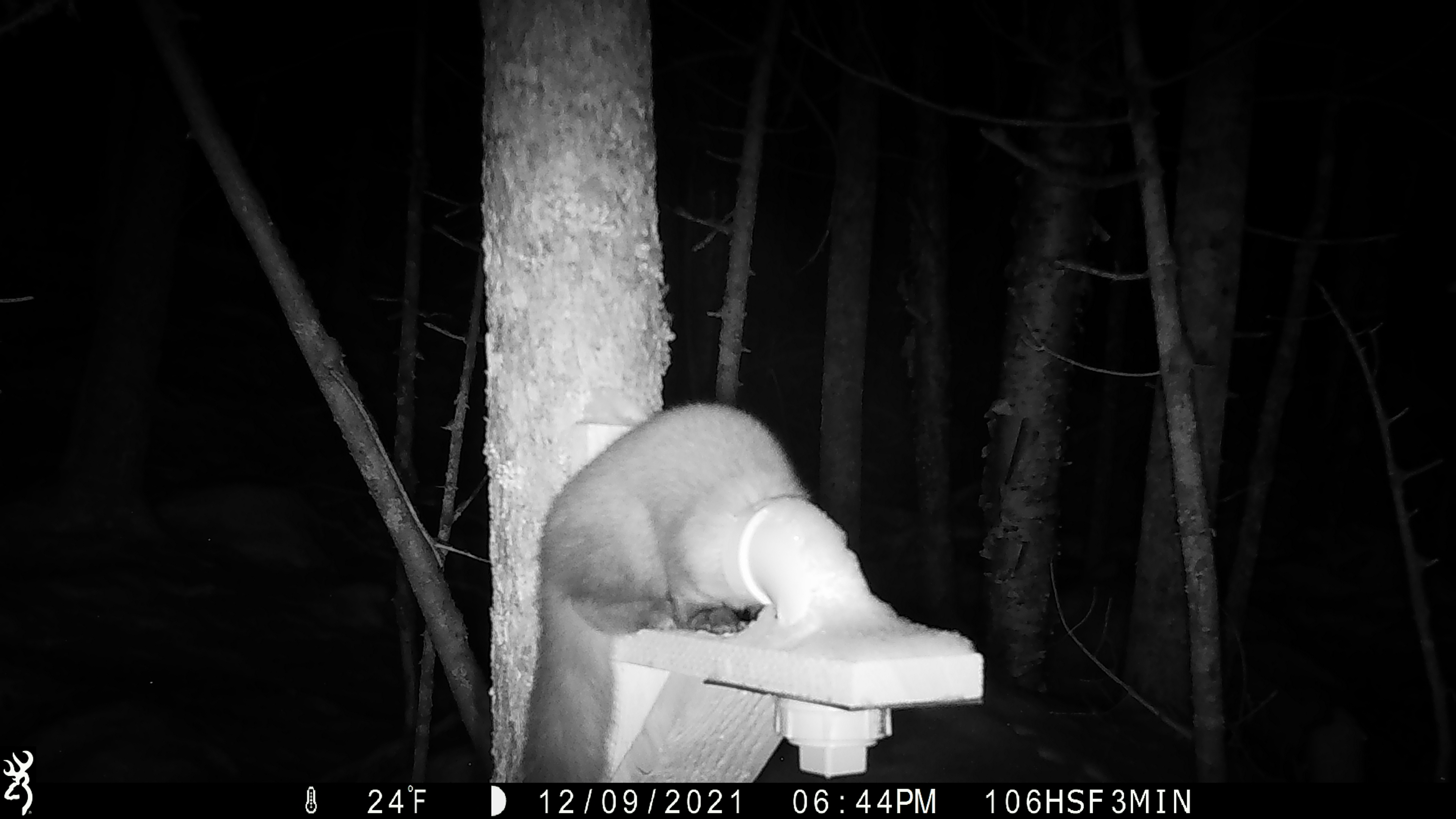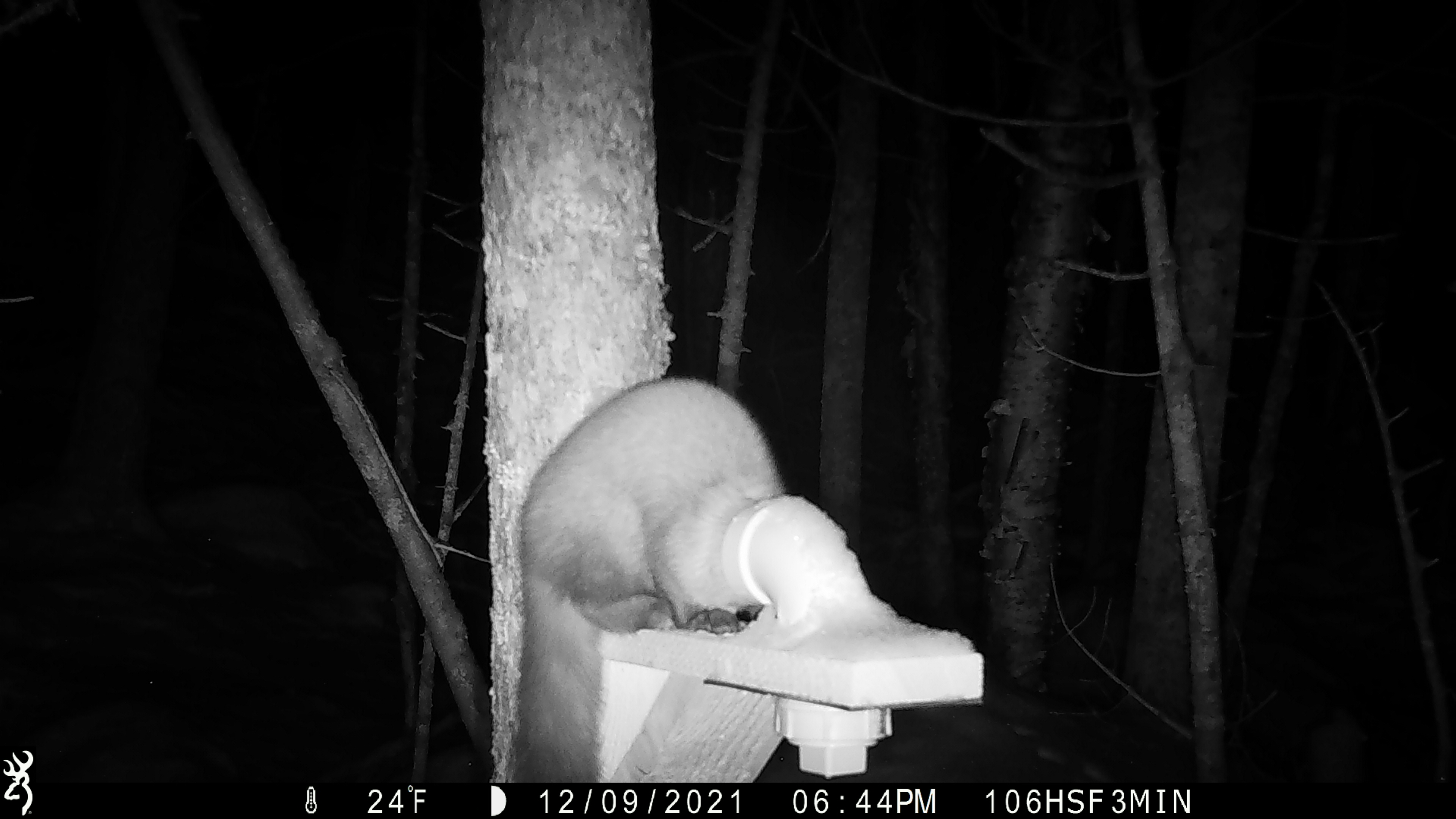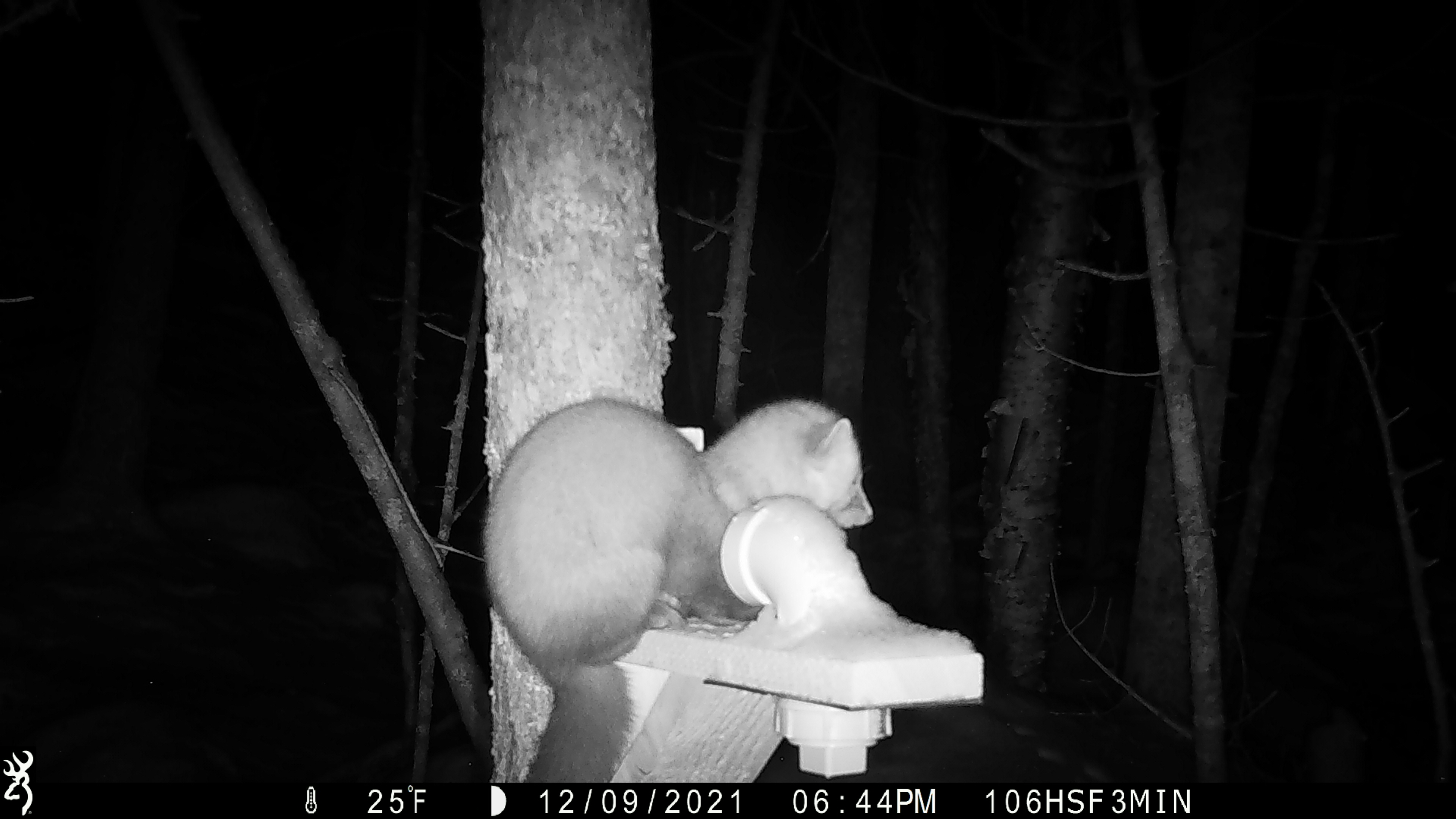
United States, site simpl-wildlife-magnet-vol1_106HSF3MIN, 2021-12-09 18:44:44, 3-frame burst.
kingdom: Animalia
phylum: Chordata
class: Mammalia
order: Carnivora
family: Mustelidae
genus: Martes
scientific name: Martes americana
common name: american marten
American marten (Martes americana).